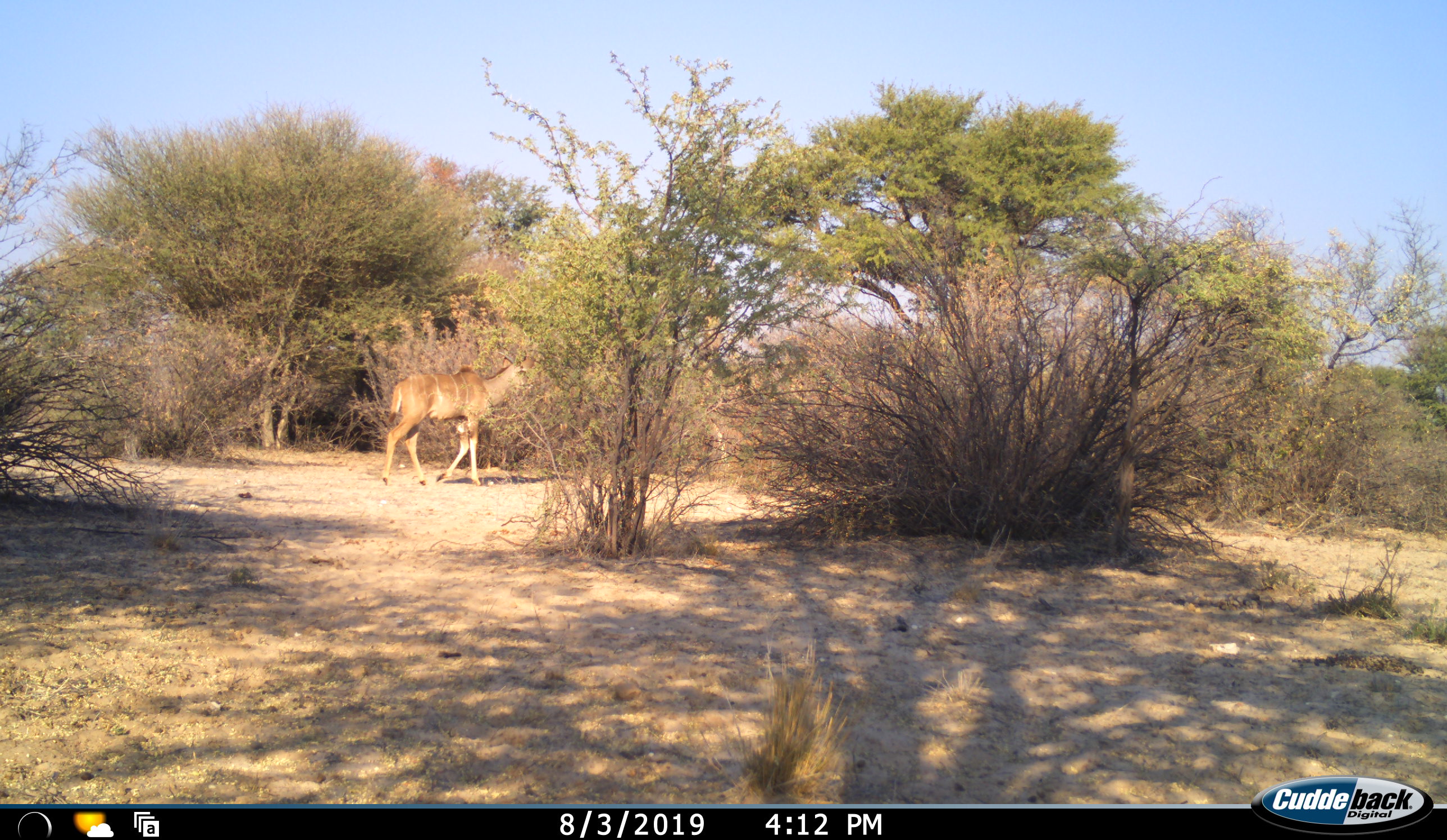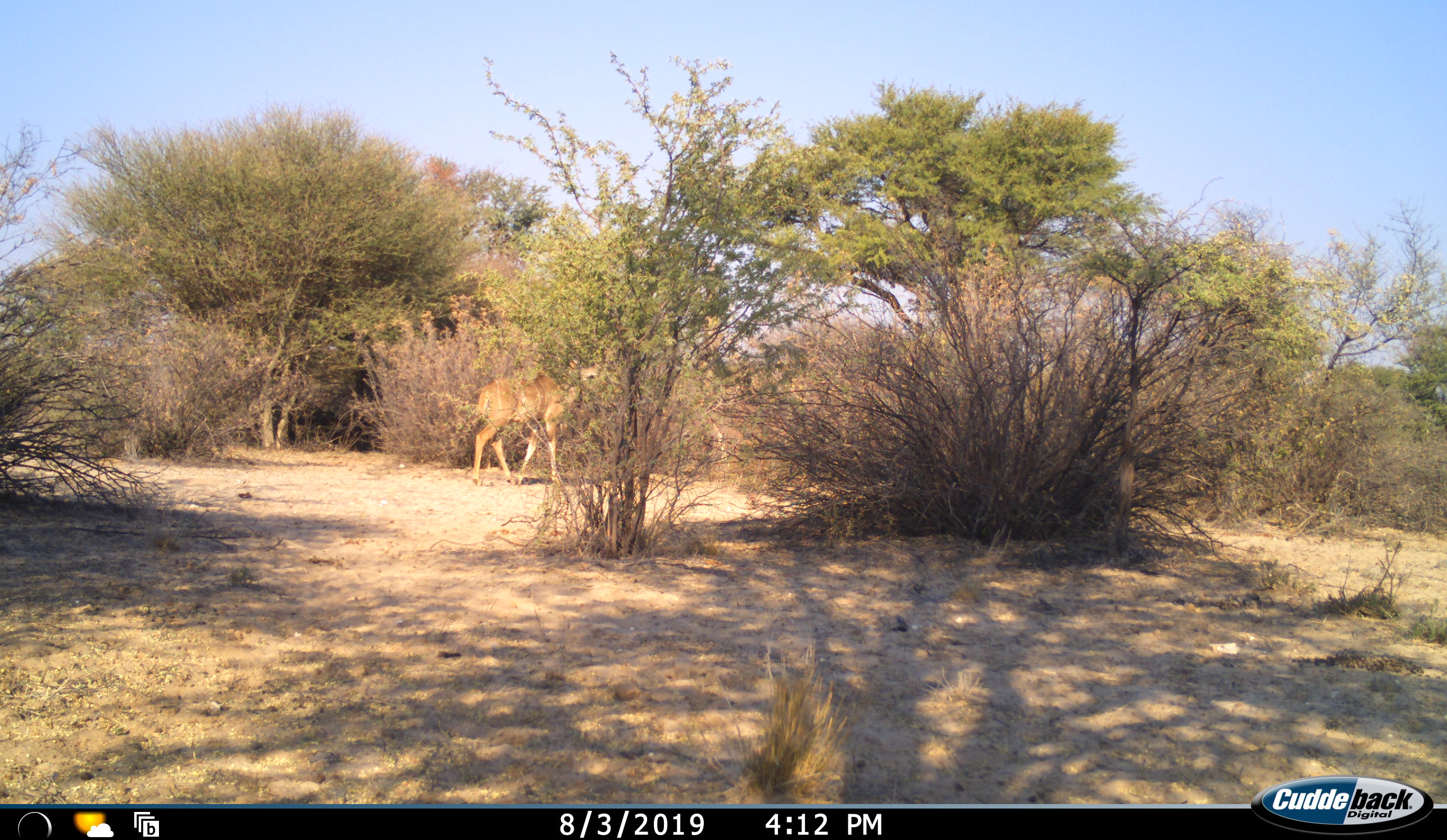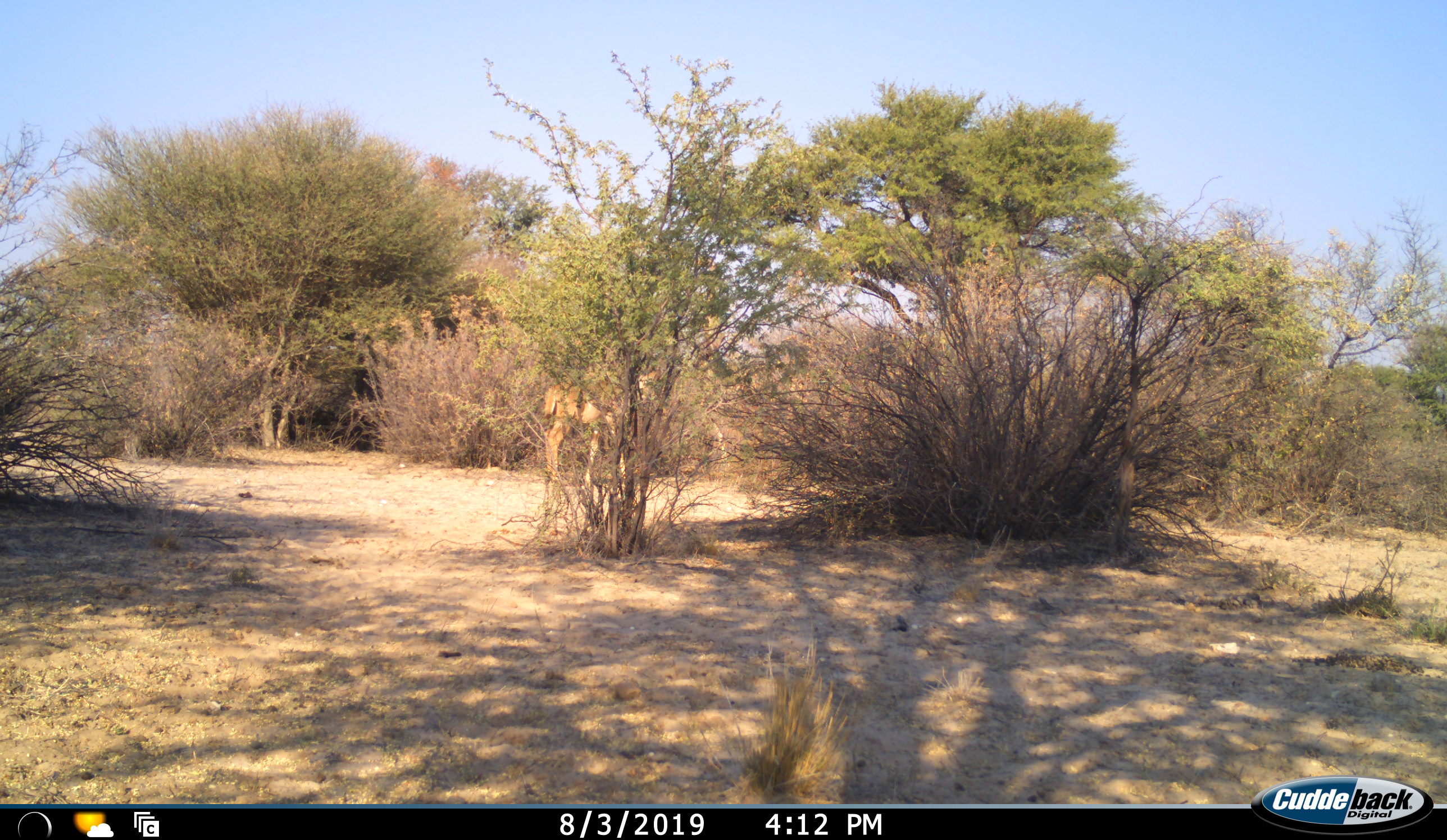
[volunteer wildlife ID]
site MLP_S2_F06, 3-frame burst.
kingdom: Animalia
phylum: Chordata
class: Mammalia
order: Artiodactyla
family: Bovidae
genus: Tragelaphus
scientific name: Tragelaphus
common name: kudu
Kudu (Tragelaphus), count 1. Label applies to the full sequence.